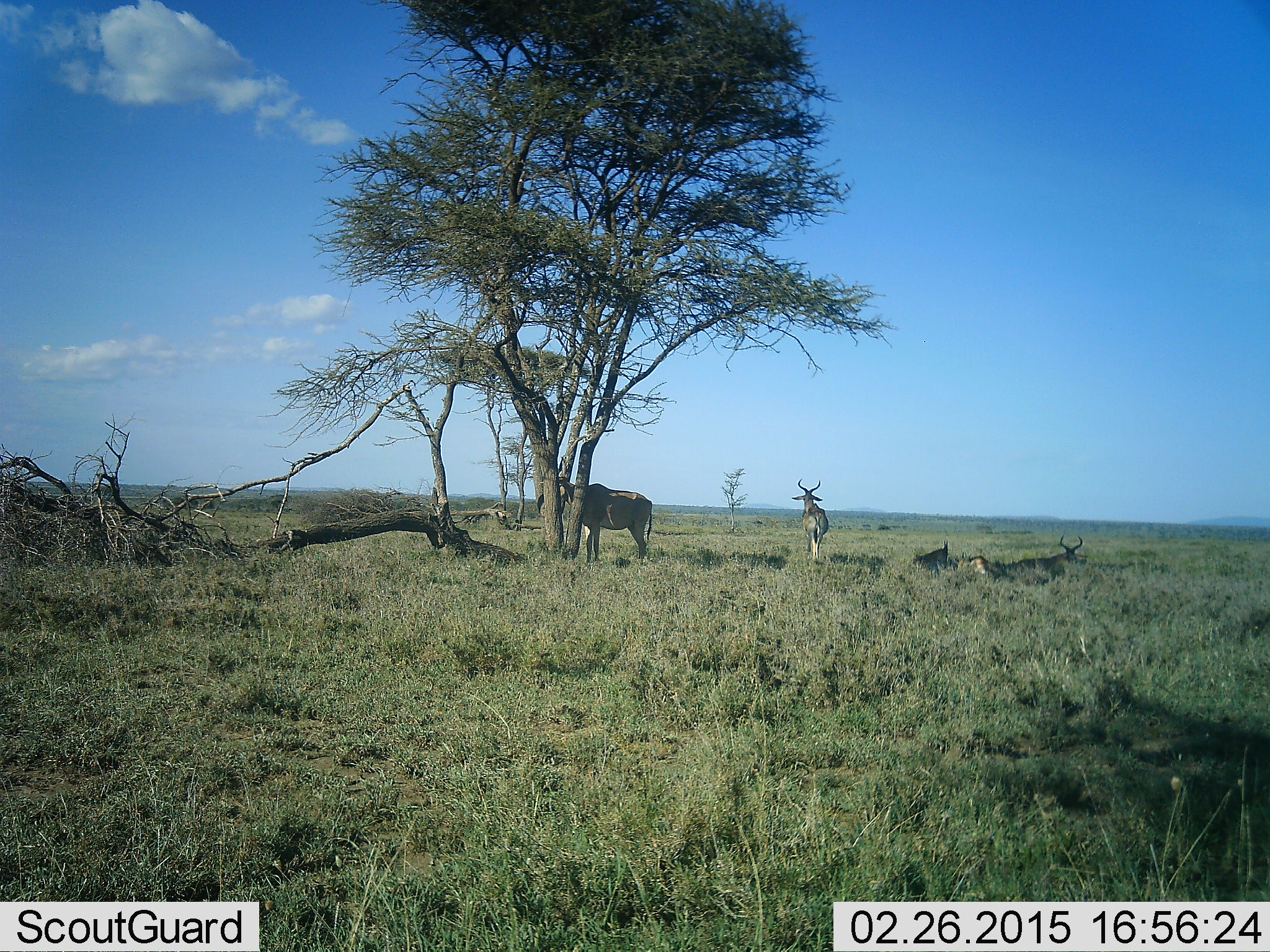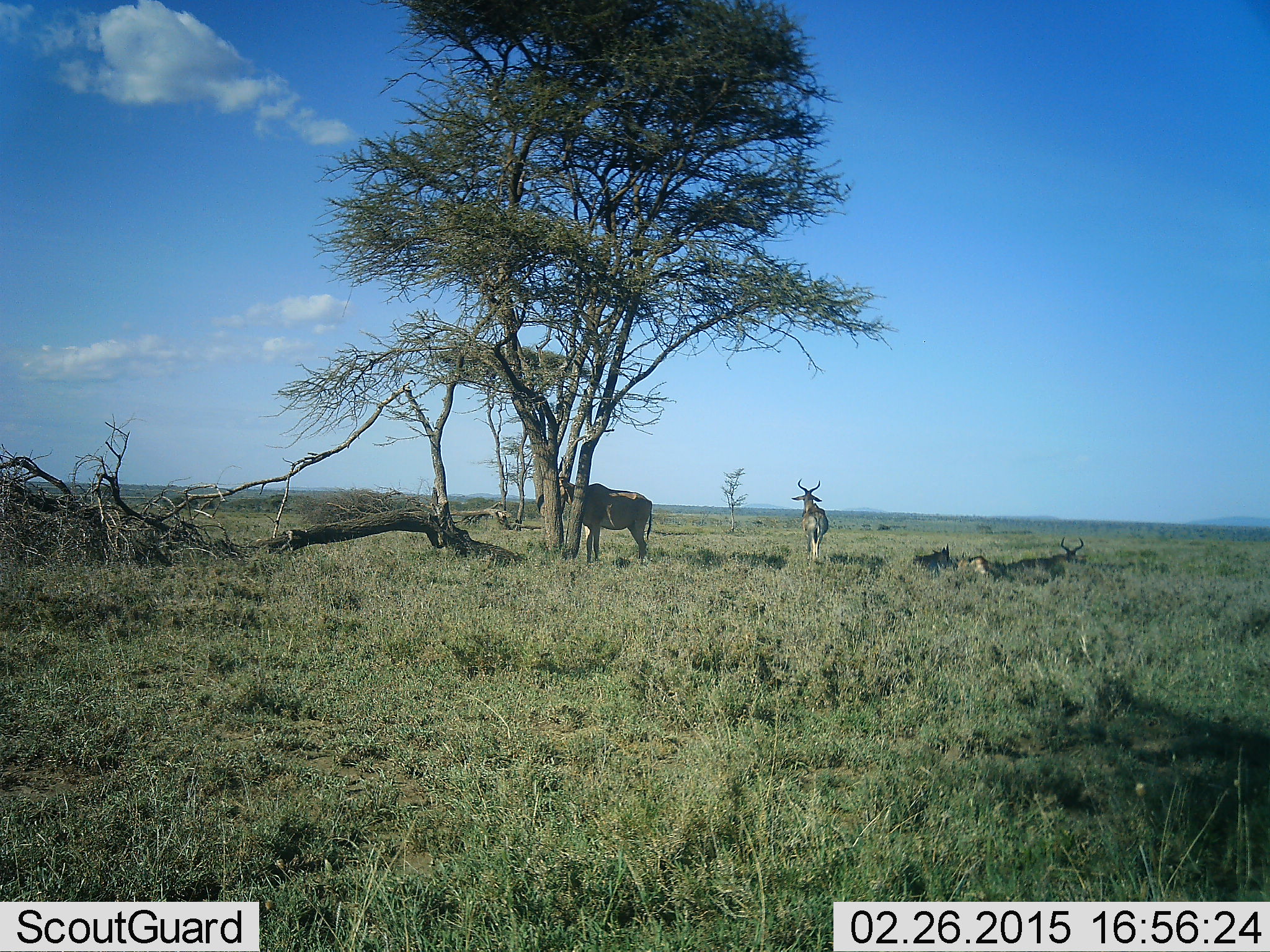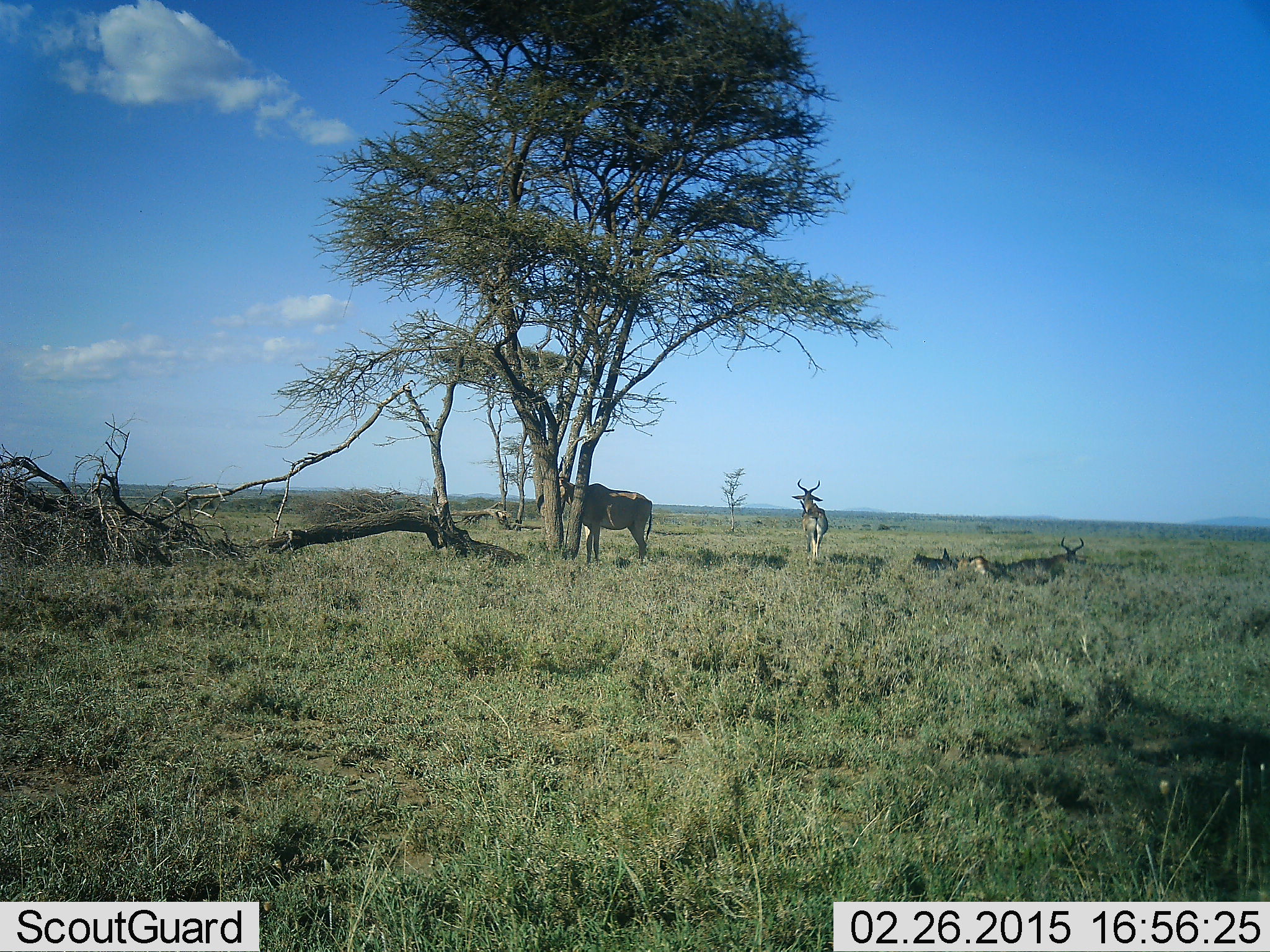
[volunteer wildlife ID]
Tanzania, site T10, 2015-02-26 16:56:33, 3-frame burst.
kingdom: Animalia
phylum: Chordata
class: Mammalia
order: Artiodactyla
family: Bovidae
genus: Alcelaphus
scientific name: Alcelaphus buselaphus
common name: hartebeest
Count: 4.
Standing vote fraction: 80%.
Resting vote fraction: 50%.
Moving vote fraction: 10%.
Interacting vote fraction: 0%.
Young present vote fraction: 0%.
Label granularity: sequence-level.